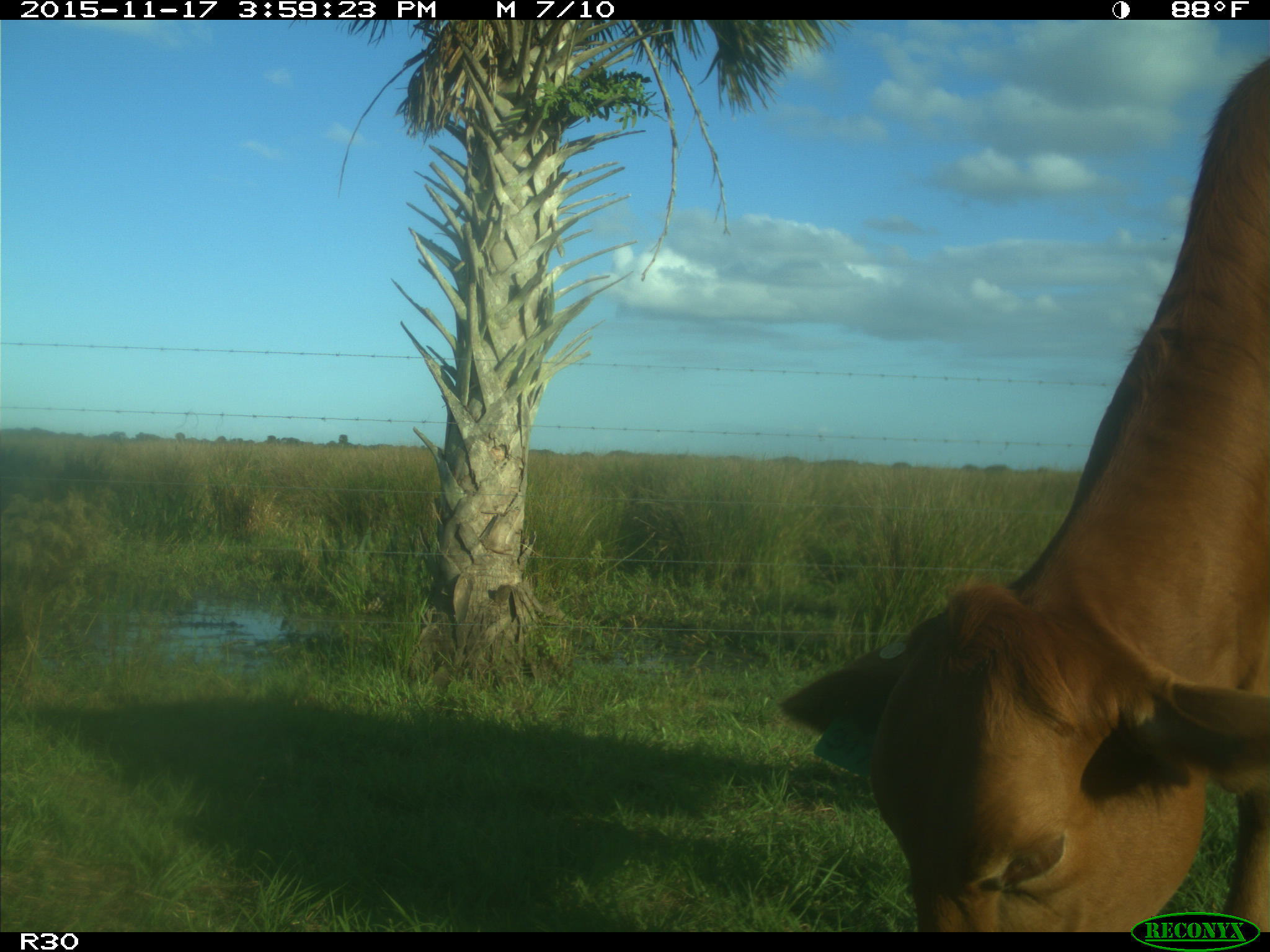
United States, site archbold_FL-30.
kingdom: Animalia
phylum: Chordata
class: Mammalia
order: Artiodactyla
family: Bovidae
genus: Bos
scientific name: Bos taurus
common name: domestic cow